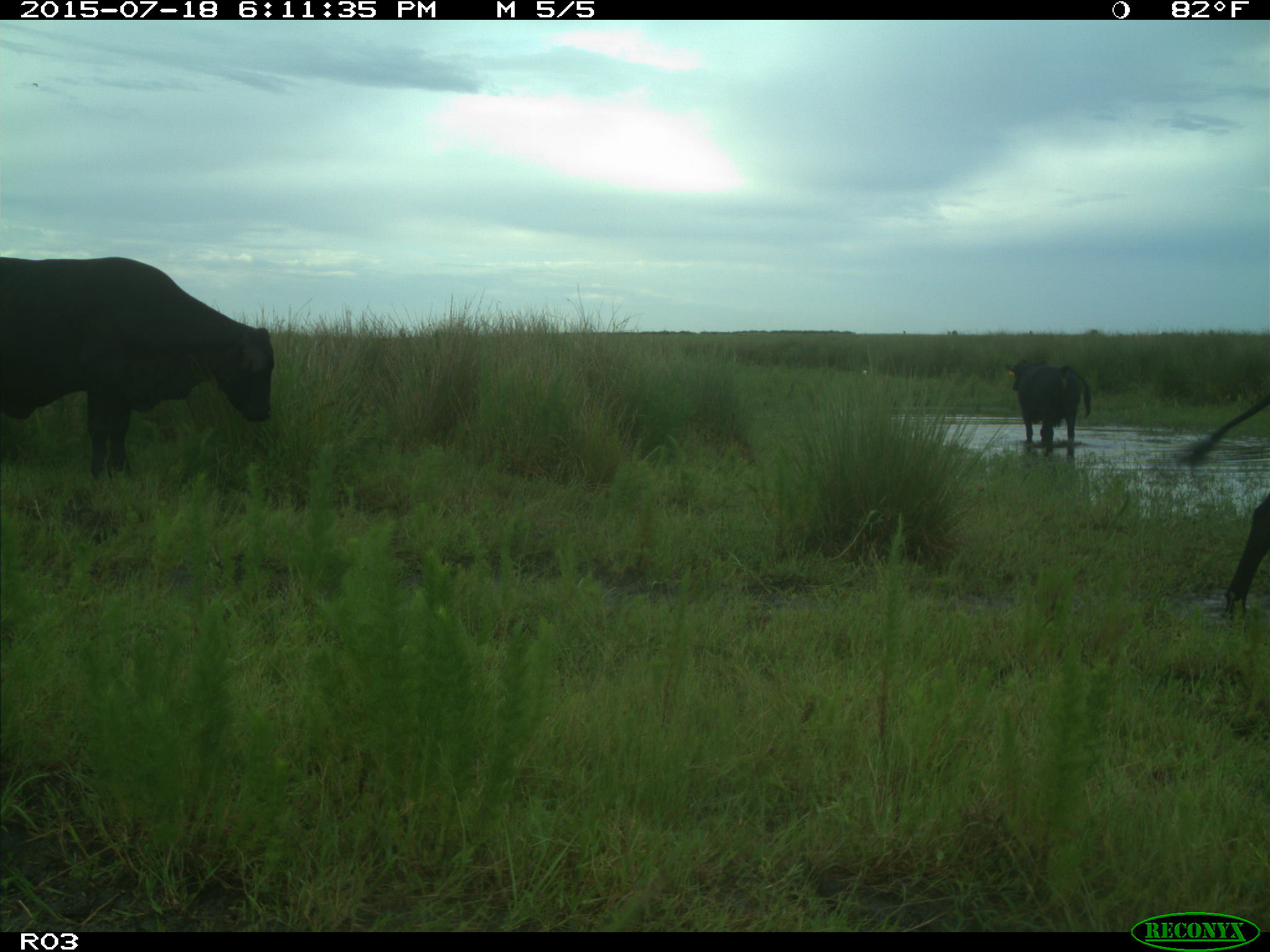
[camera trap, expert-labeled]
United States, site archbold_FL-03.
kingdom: Animalia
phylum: Chordata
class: Mammalia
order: Artiodactyla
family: Bovidae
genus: Bos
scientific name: Bos taurus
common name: domestic cow